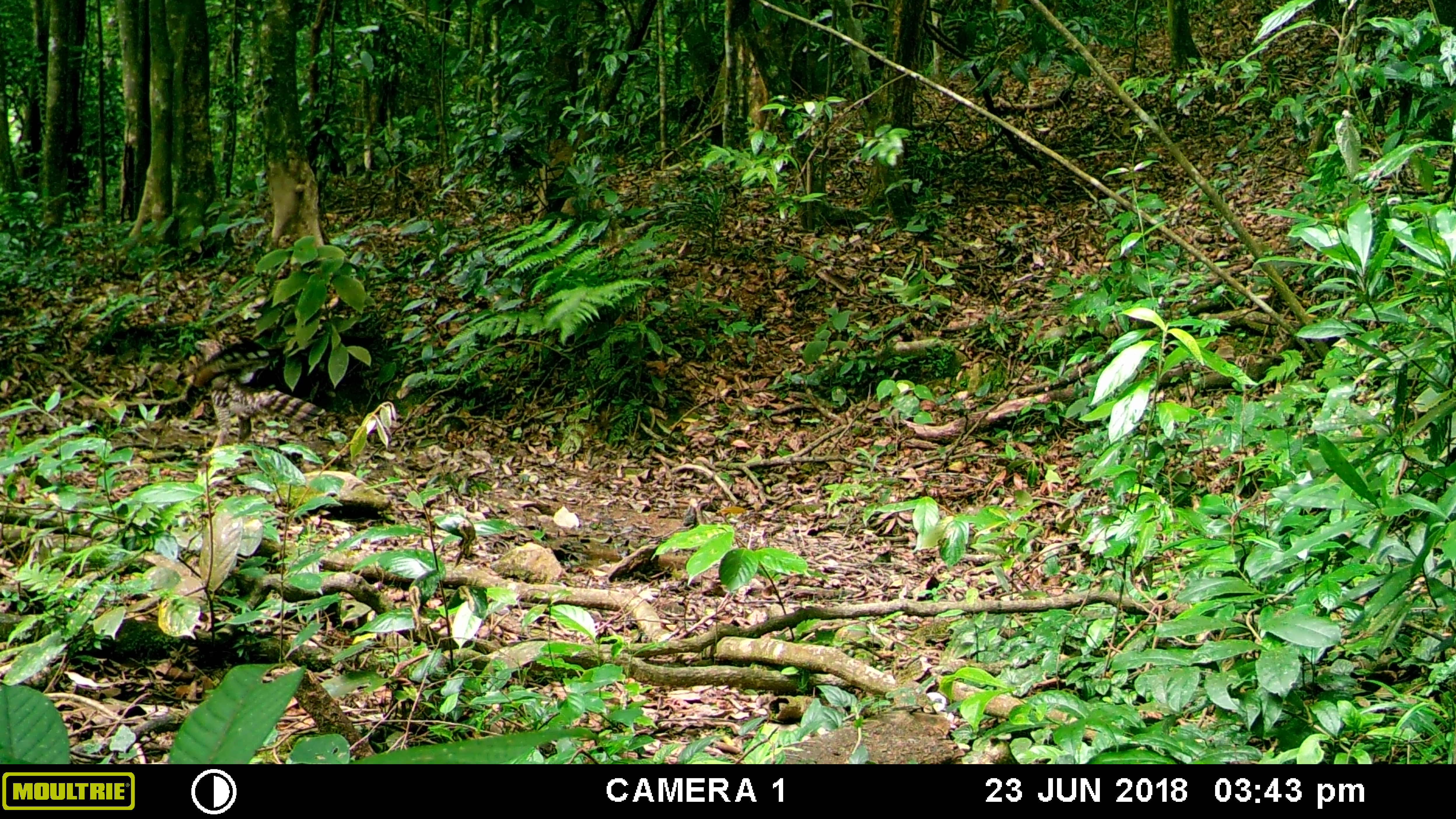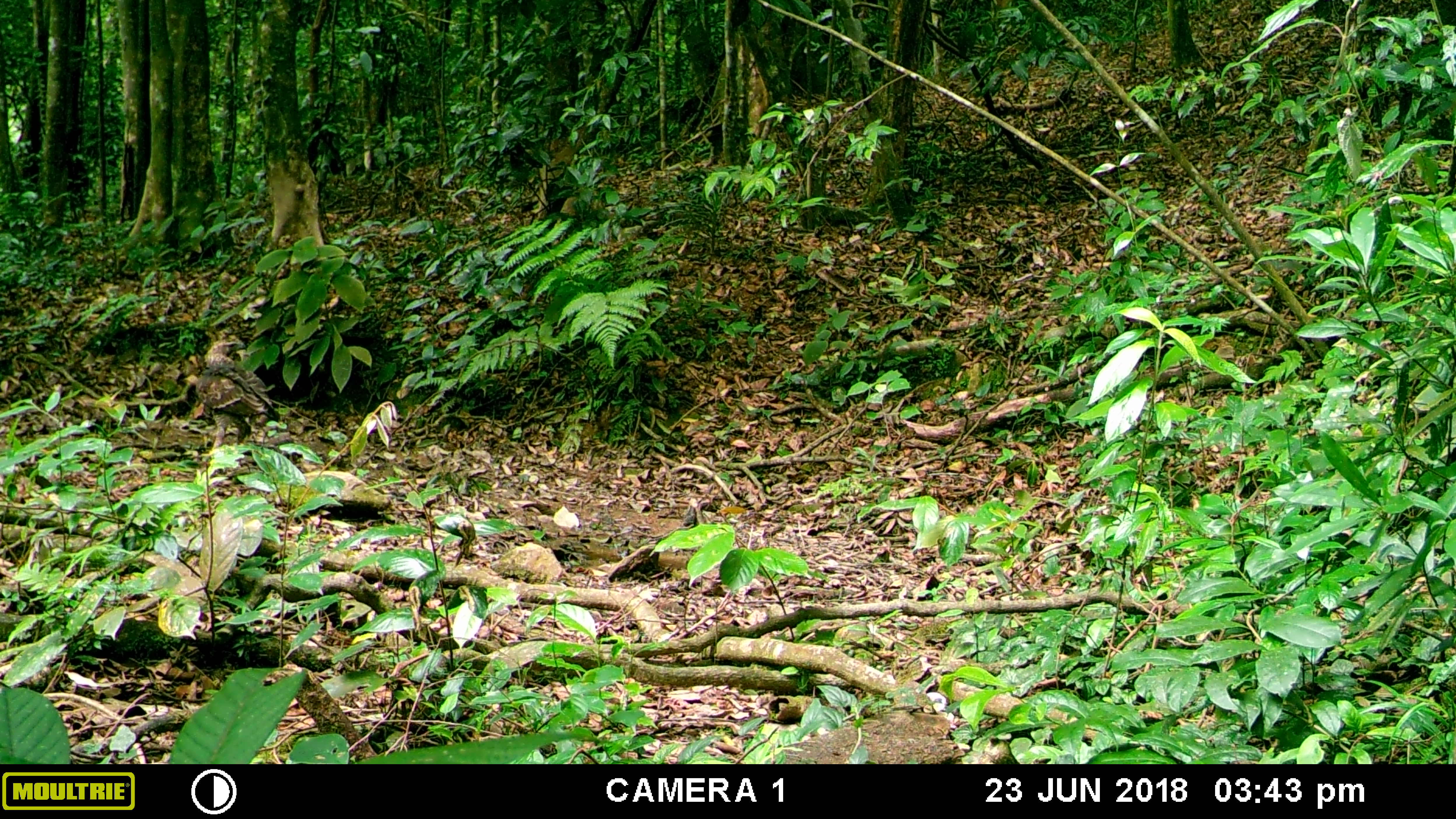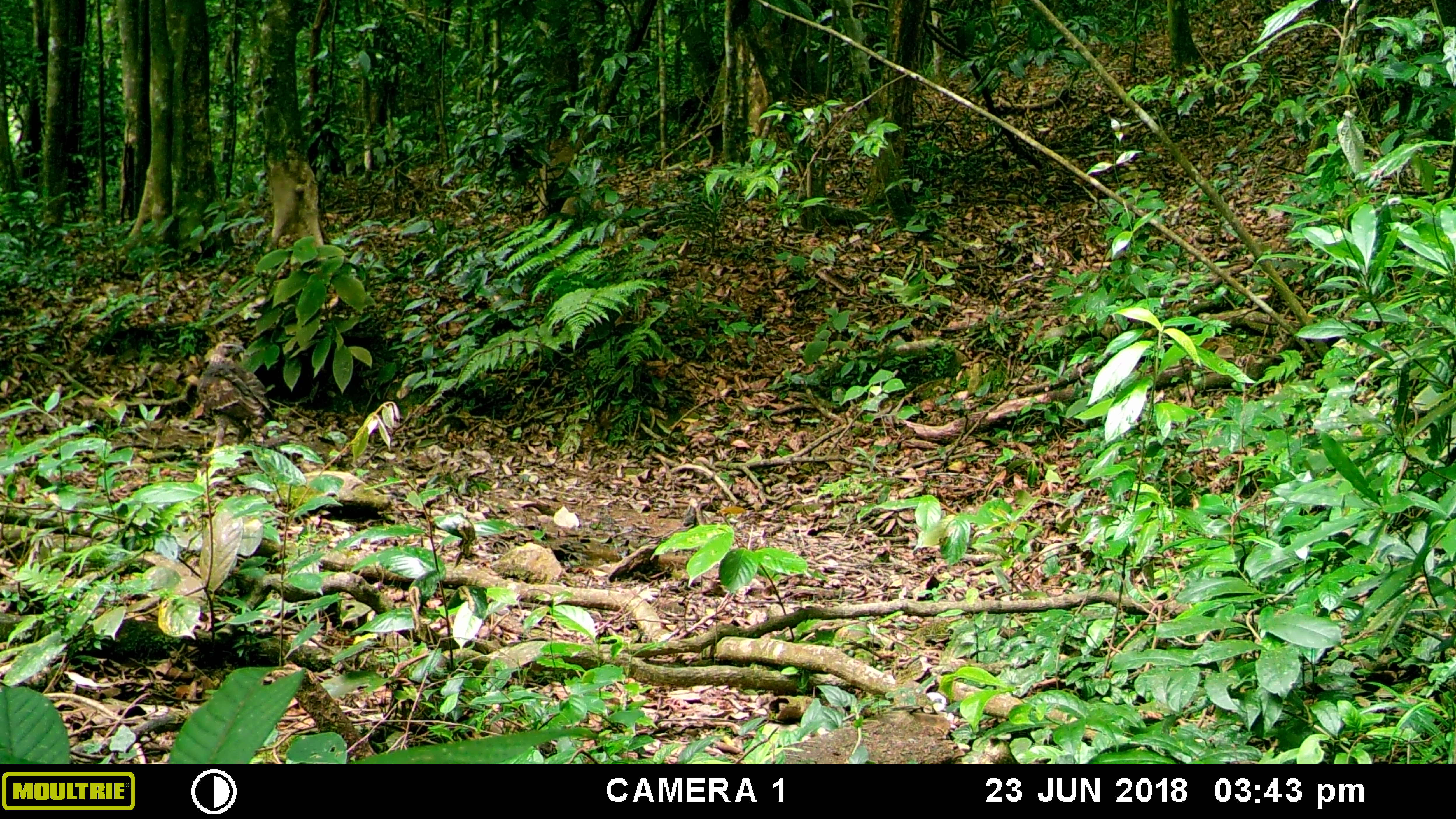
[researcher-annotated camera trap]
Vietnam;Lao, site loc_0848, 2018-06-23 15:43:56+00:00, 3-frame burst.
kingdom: Animalia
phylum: Chordata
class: Aves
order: Passeriformes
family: Leiothrichidae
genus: Pterorhinus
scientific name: Pterorhinus pectoralis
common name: necklaced laughingthrush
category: necklaced laughingthrush sp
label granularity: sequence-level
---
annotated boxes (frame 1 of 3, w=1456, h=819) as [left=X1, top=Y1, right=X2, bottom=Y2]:
necklaced laughingthrush sp: [left=175, top=338, right=338, bottom=465]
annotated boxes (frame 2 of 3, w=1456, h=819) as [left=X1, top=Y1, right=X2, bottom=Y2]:
necklaced laughingthrush sp: [left=196, top=337, right=281, bottom=458]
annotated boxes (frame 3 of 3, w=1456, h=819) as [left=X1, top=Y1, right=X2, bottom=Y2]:
necklaced laughingthrush sp: [left=197, top=342, right=275, bottom=458]